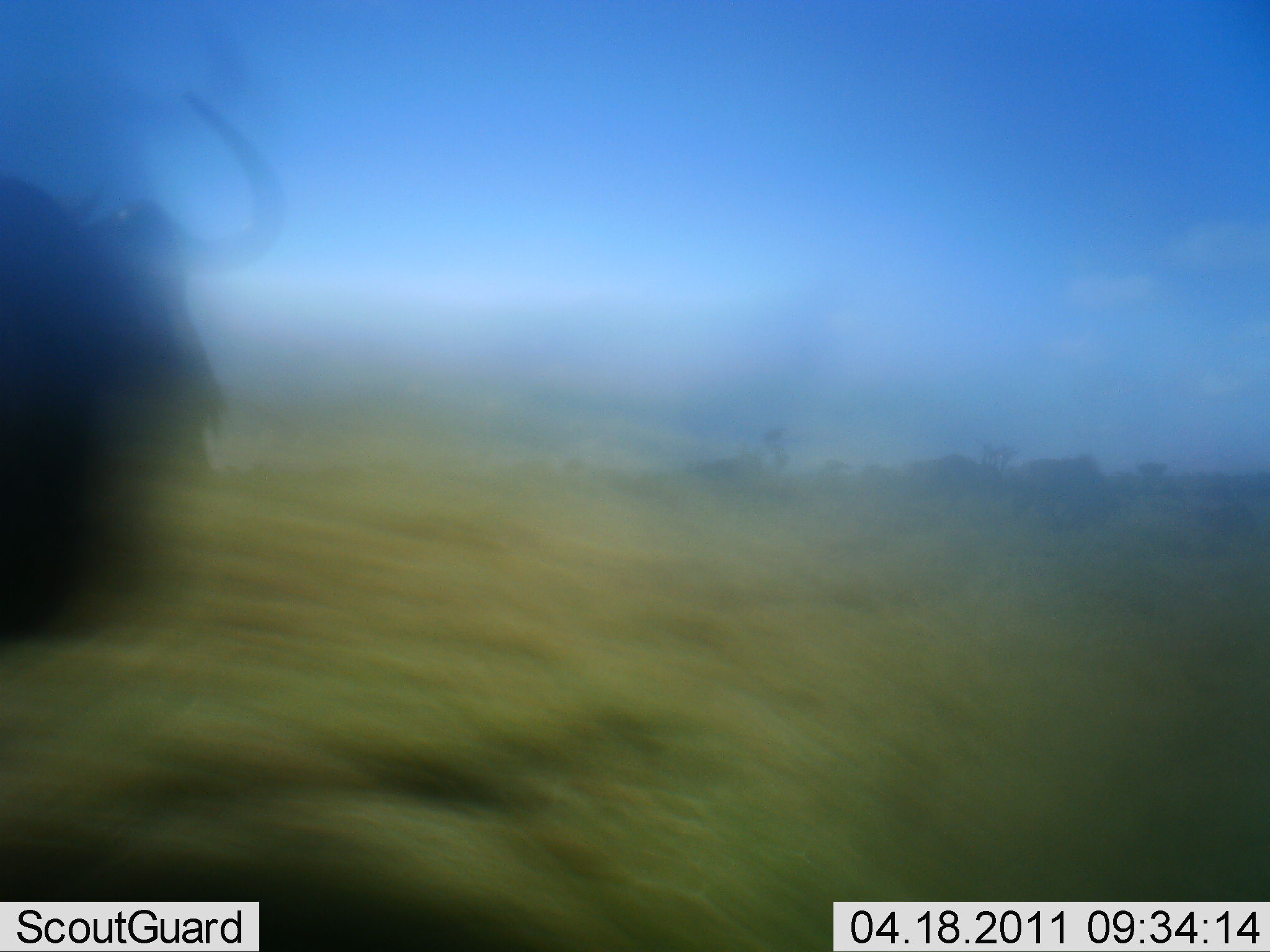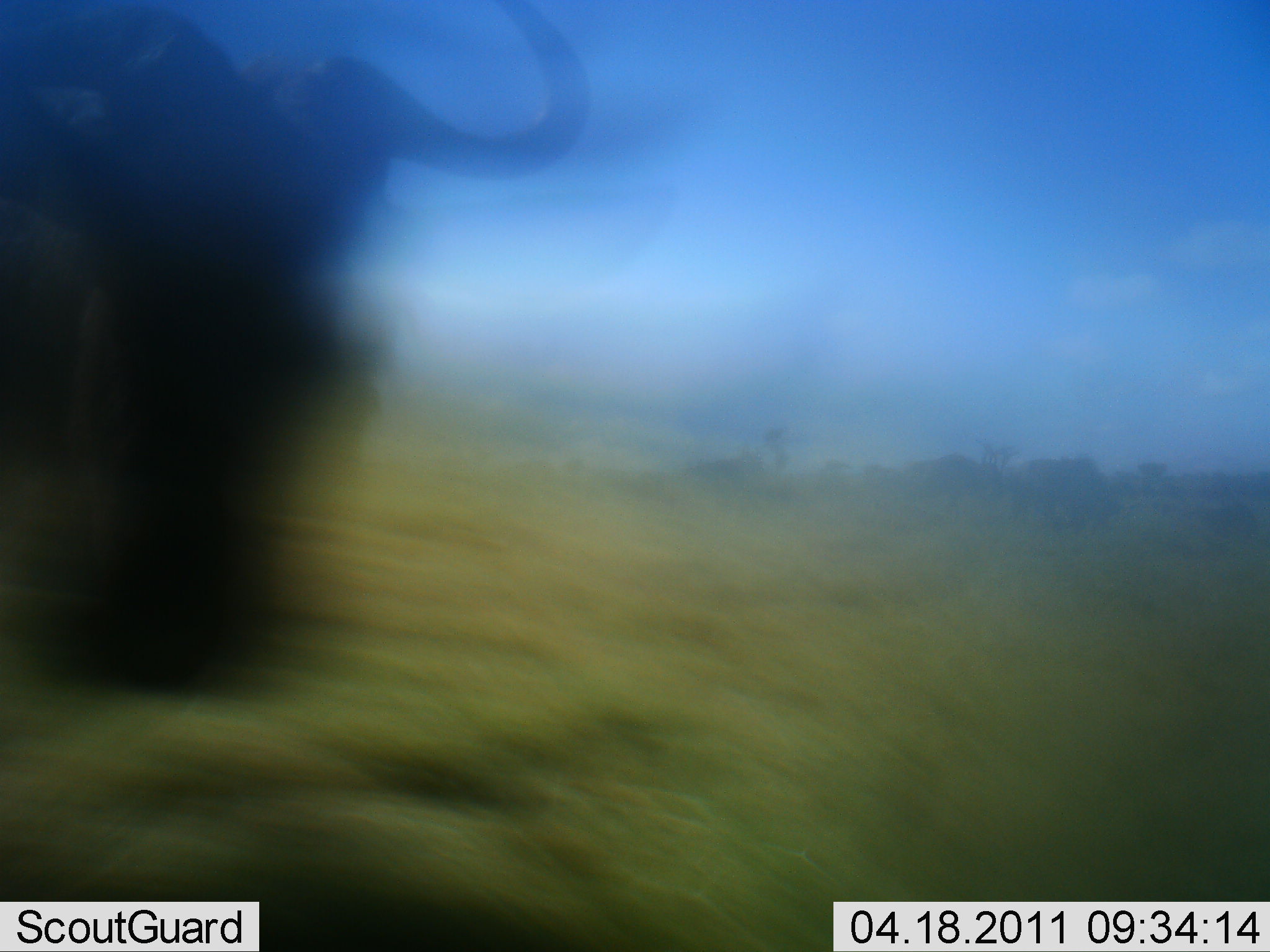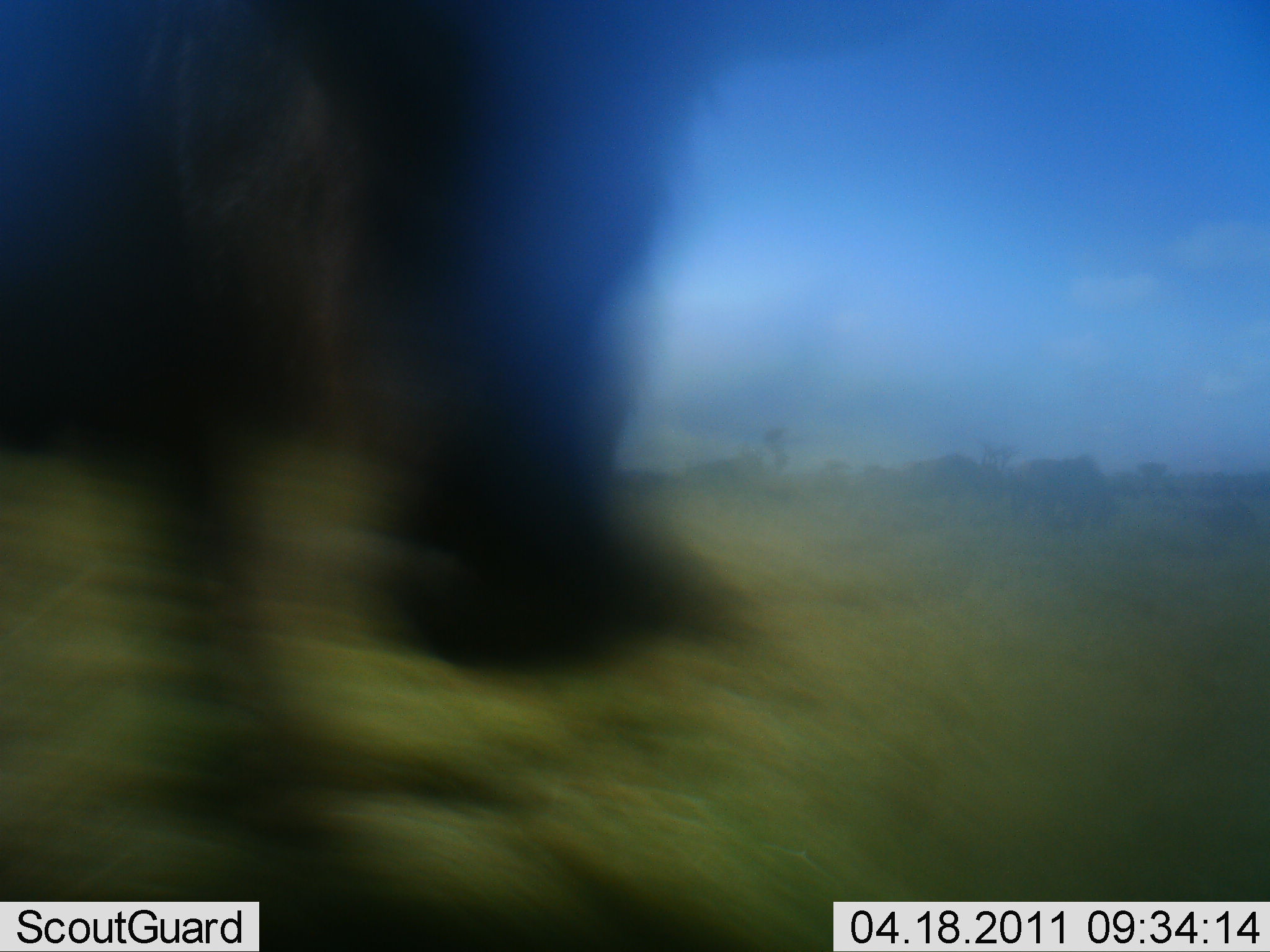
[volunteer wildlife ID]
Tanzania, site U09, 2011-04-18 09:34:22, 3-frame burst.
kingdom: Animalia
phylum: Chordata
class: Mammalia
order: Artiodactyla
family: Bovidae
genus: Connochaetes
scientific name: Connochaetes taurinus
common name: blue wildebeest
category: wildebeest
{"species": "wildebeest (blue wildebeest) (Connochaetes taurinus)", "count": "1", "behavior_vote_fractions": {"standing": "11%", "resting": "0%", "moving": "78%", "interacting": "11%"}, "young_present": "0%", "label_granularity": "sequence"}